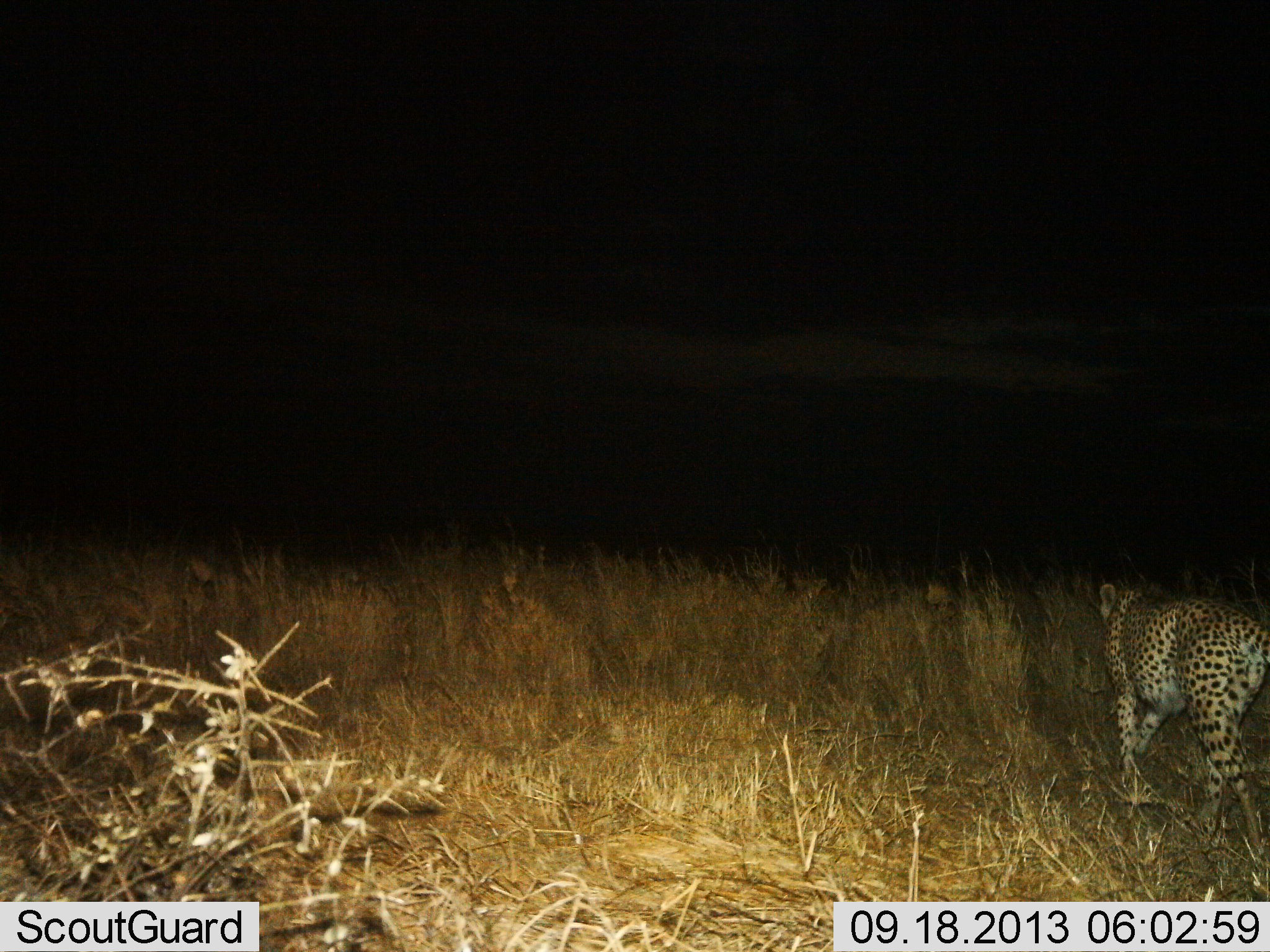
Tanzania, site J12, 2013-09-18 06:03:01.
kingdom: Animalia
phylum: Chordata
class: Mammalia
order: Carnivora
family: Felidae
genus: Acinonyx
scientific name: Acinonyx jubatus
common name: cheetah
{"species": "cheetah (Acinonyx jubatus)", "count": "1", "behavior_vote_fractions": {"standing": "7%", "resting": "0%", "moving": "97%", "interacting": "0%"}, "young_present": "0%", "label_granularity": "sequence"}